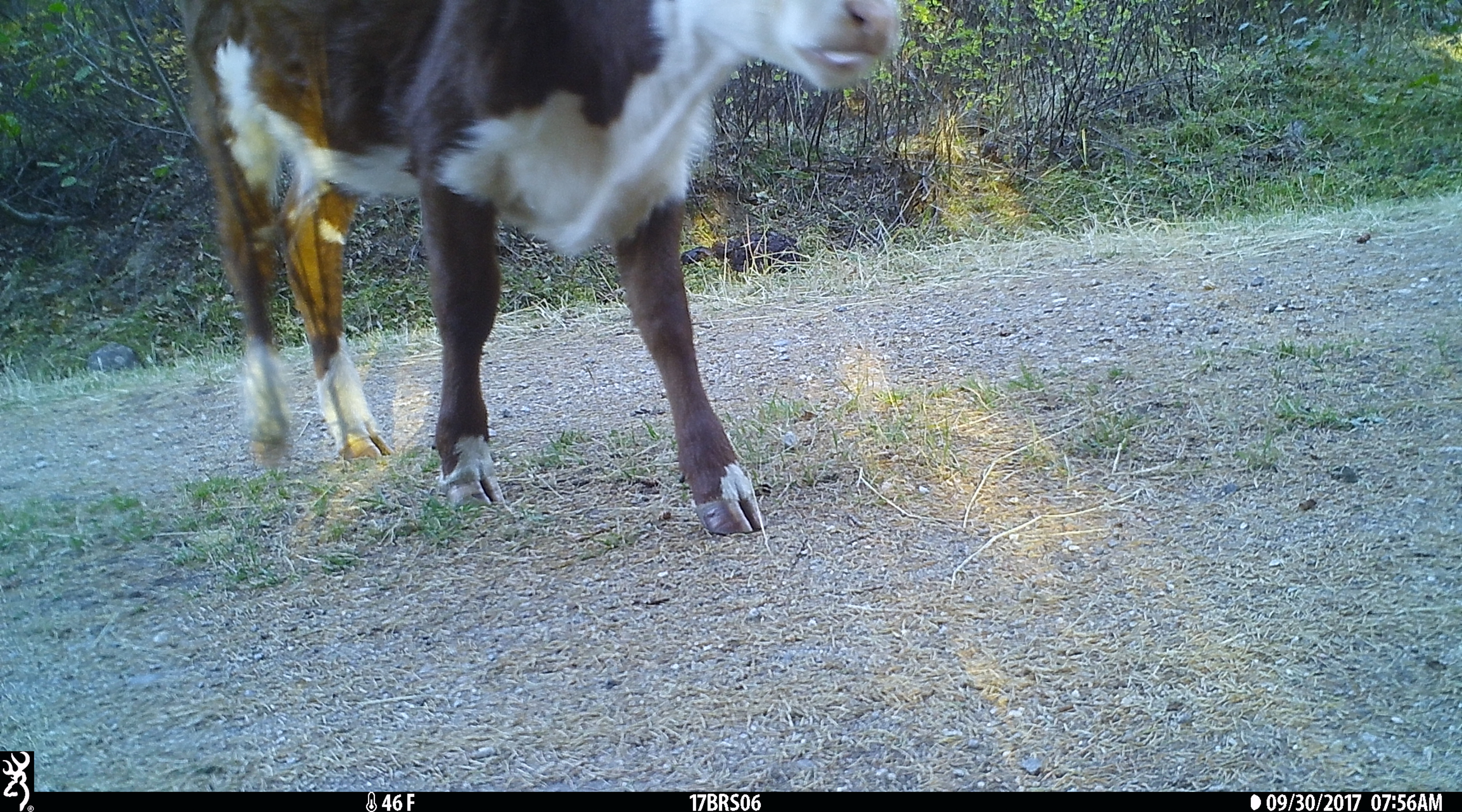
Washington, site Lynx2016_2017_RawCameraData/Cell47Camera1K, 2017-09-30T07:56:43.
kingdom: Animalia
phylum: Chordata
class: Mammalia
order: Artiodactyla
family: Bovidae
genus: Bos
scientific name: Bos taurus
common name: domestic cattle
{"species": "domestic cattle (Bos taurus)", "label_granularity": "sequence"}